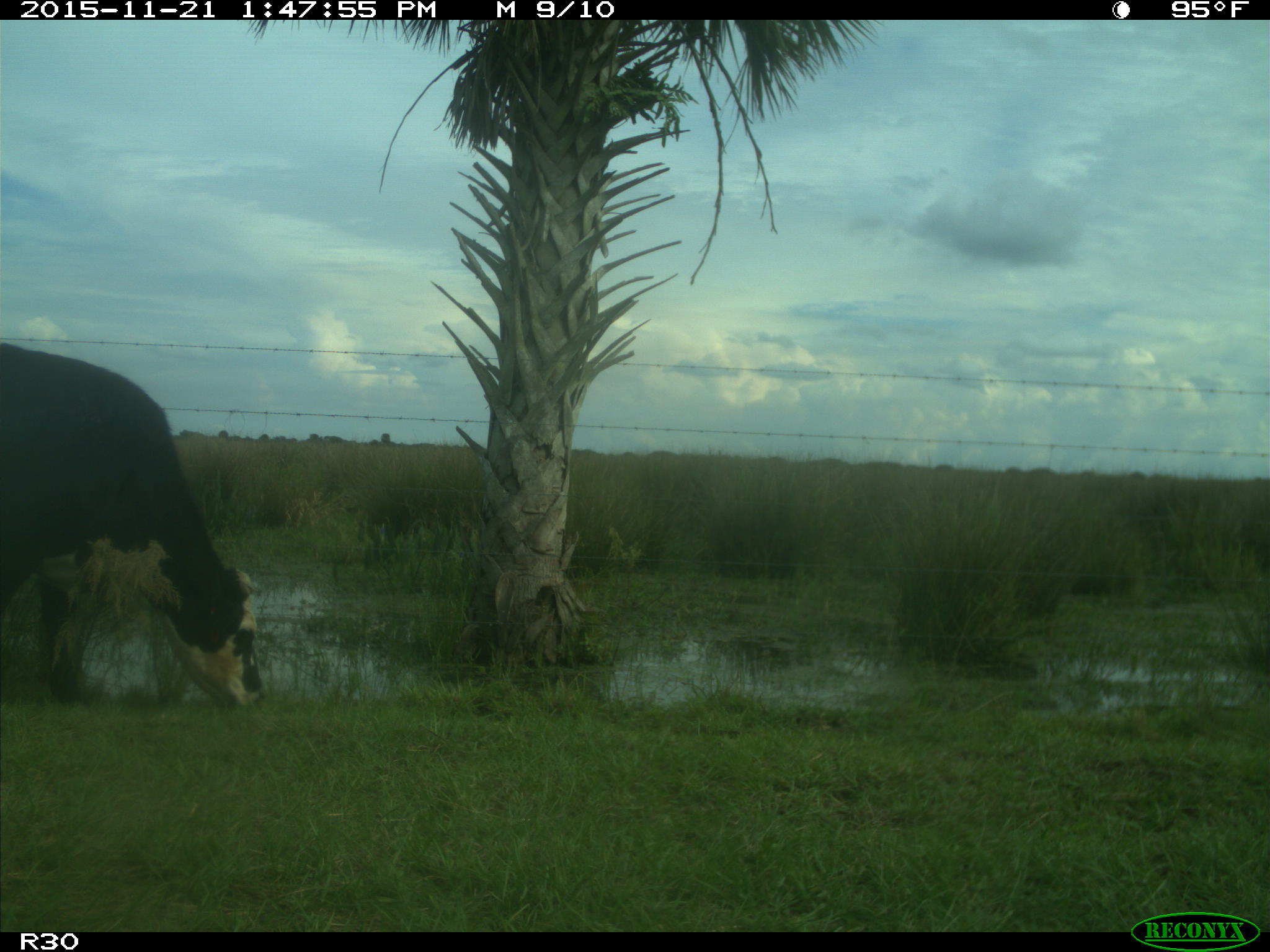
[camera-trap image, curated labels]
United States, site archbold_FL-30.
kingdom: Animalia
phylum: Chordata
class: Mammalia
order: Artiodactyla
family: Bovidae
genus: Bos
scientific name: Bos taurus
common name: domestic cow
Bos taurus (domestic cow).